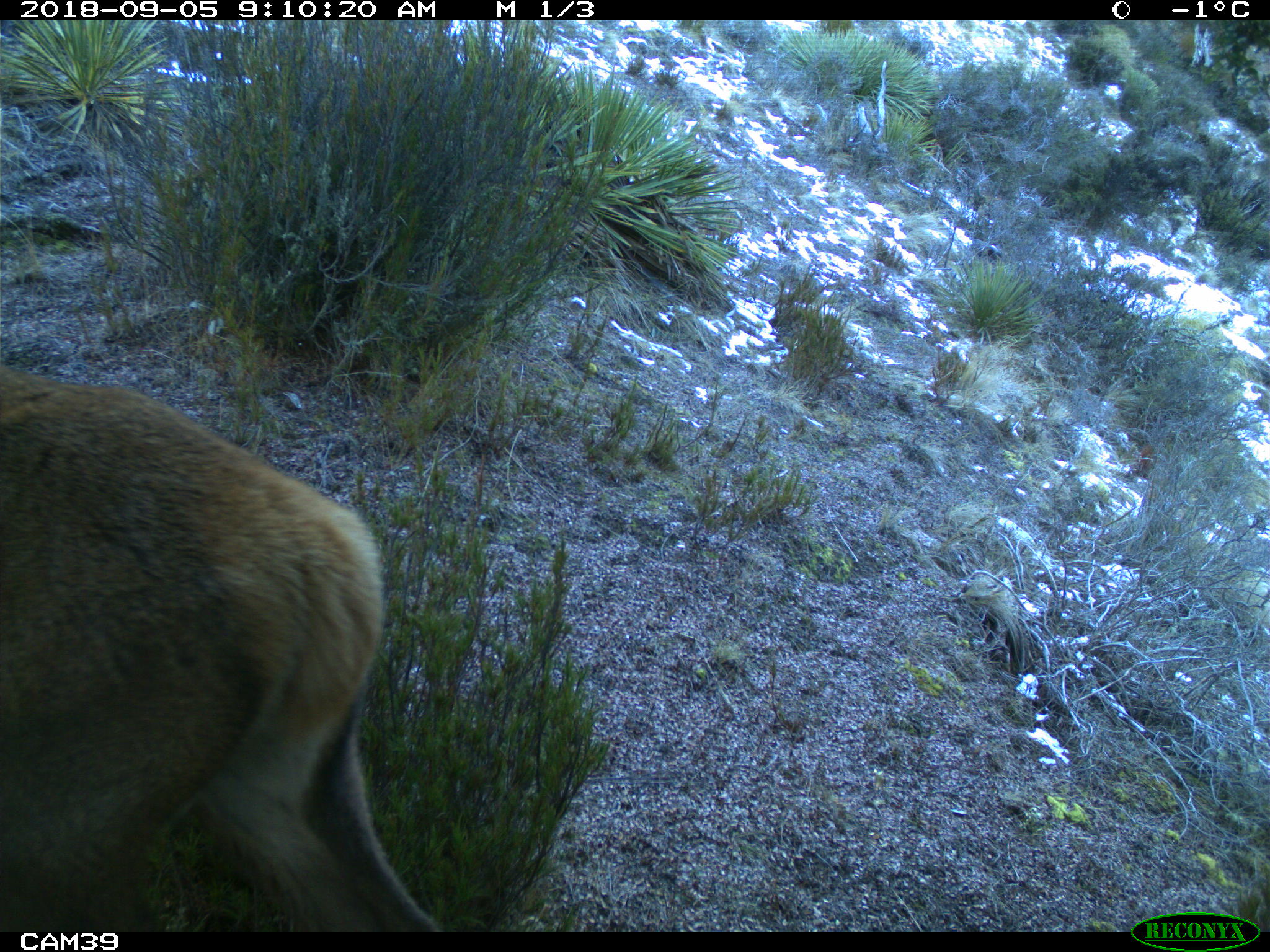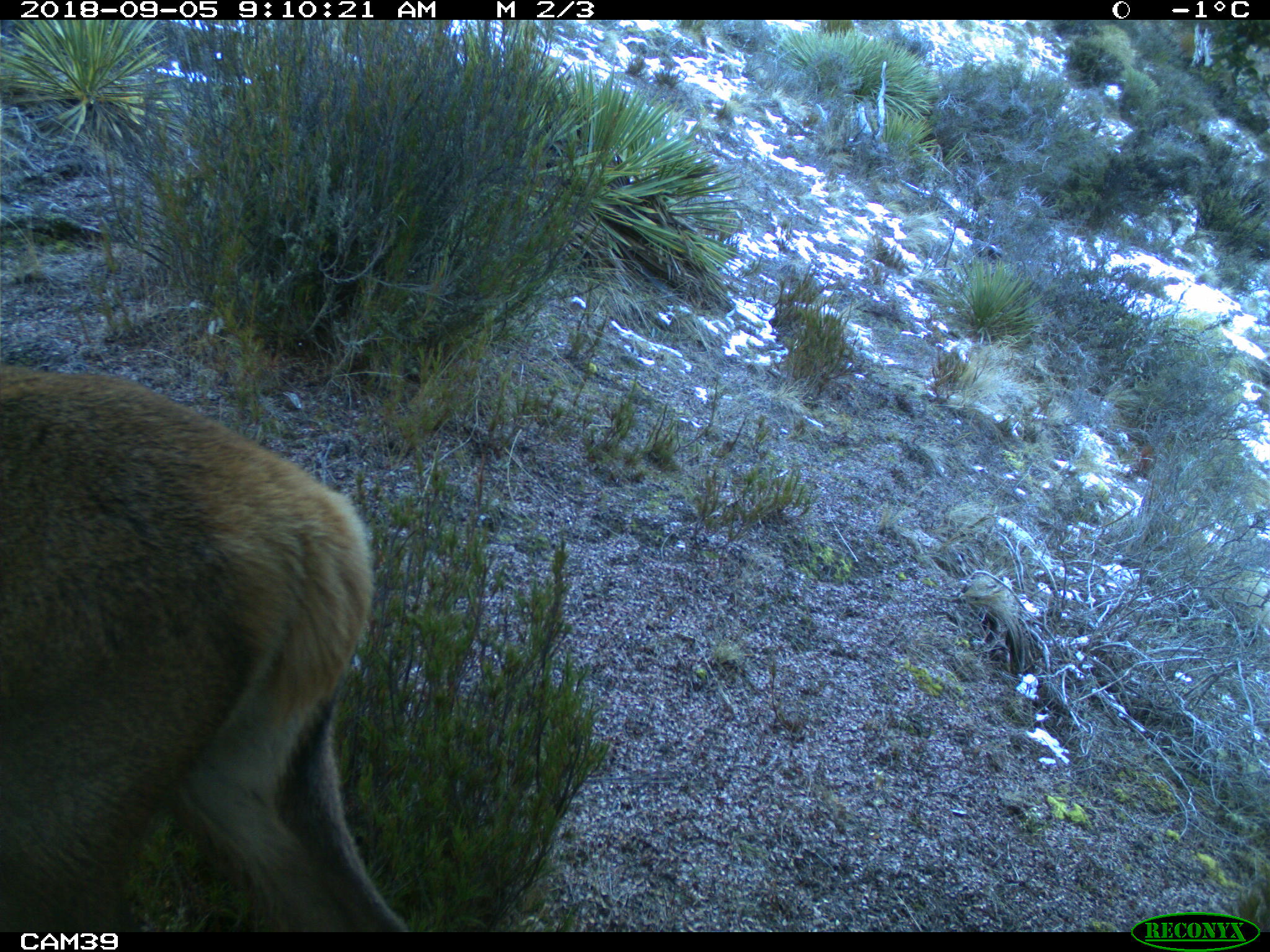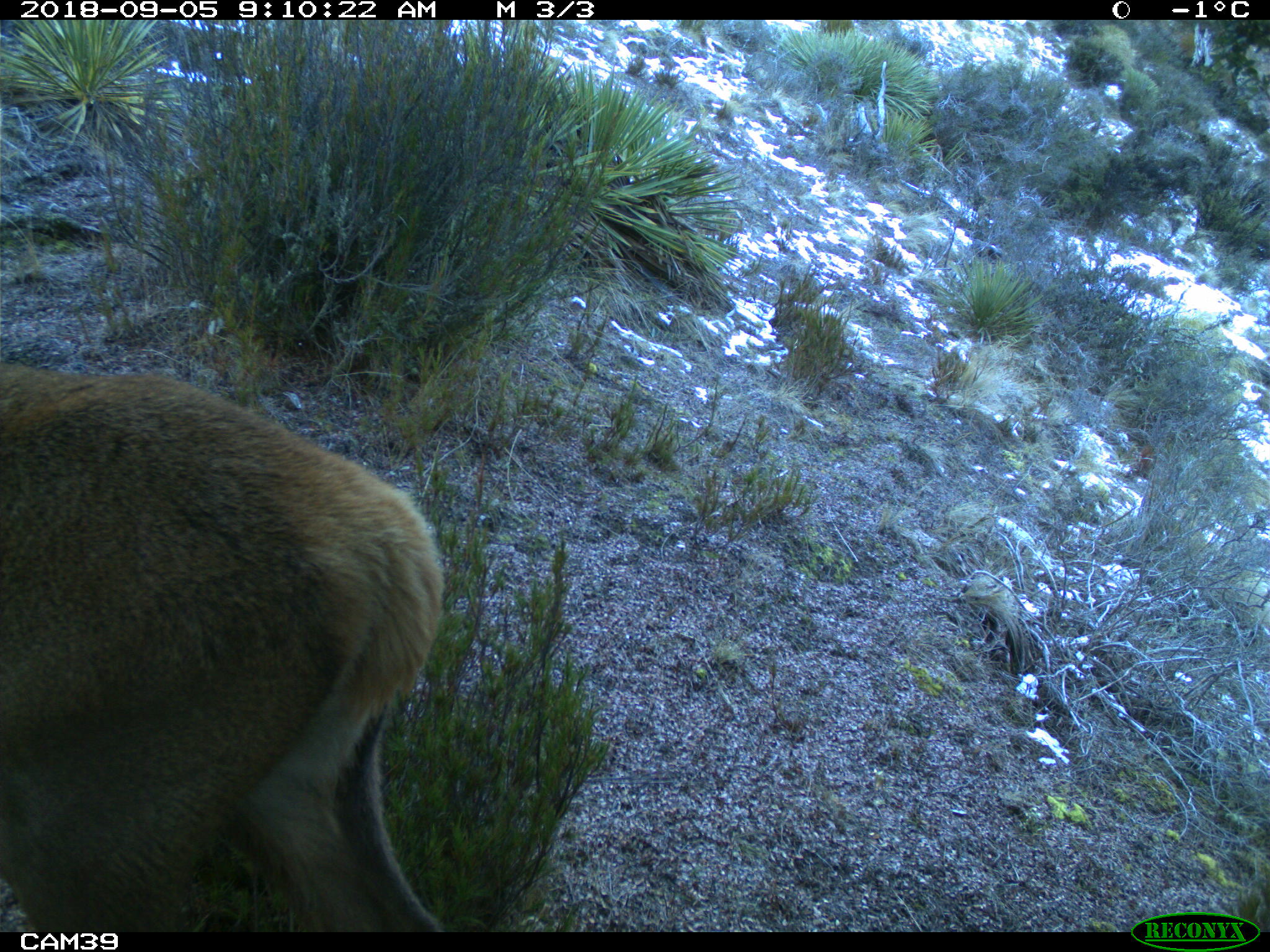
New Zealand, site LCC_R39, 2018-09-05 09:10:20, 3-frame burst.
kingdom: Animalia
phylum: Chordata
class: Mammalia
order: Artiodactyla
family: Cervidae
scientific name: Cervidae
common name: deer